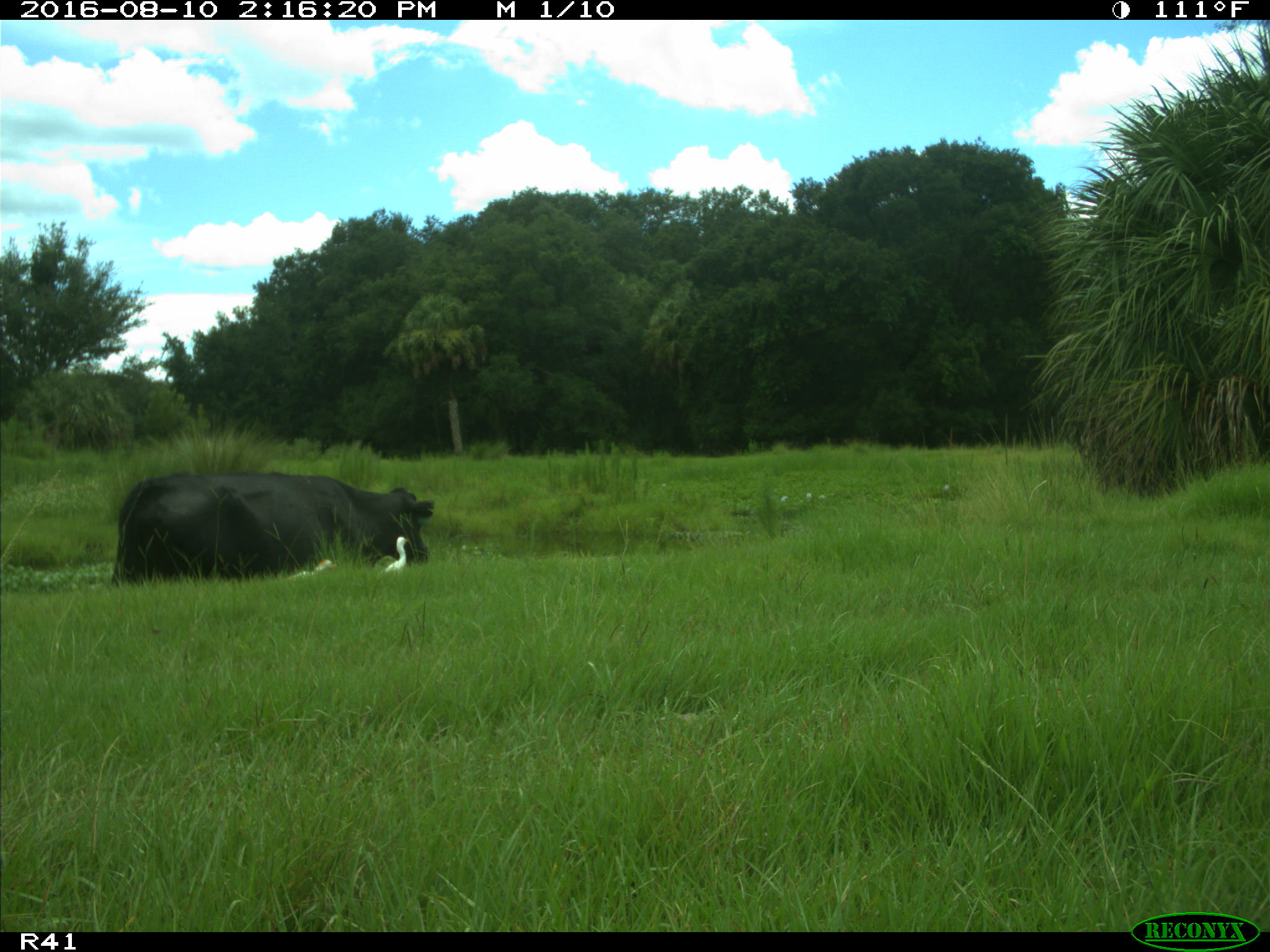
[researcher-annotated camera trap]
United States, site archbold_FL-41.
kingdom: Animalia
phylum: Chordata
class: Mammalia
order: Artiodactyla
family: Bovidae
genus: Bos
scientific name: Bos taurus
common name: domestic cow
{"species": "Bos taurus (domestic cow)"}